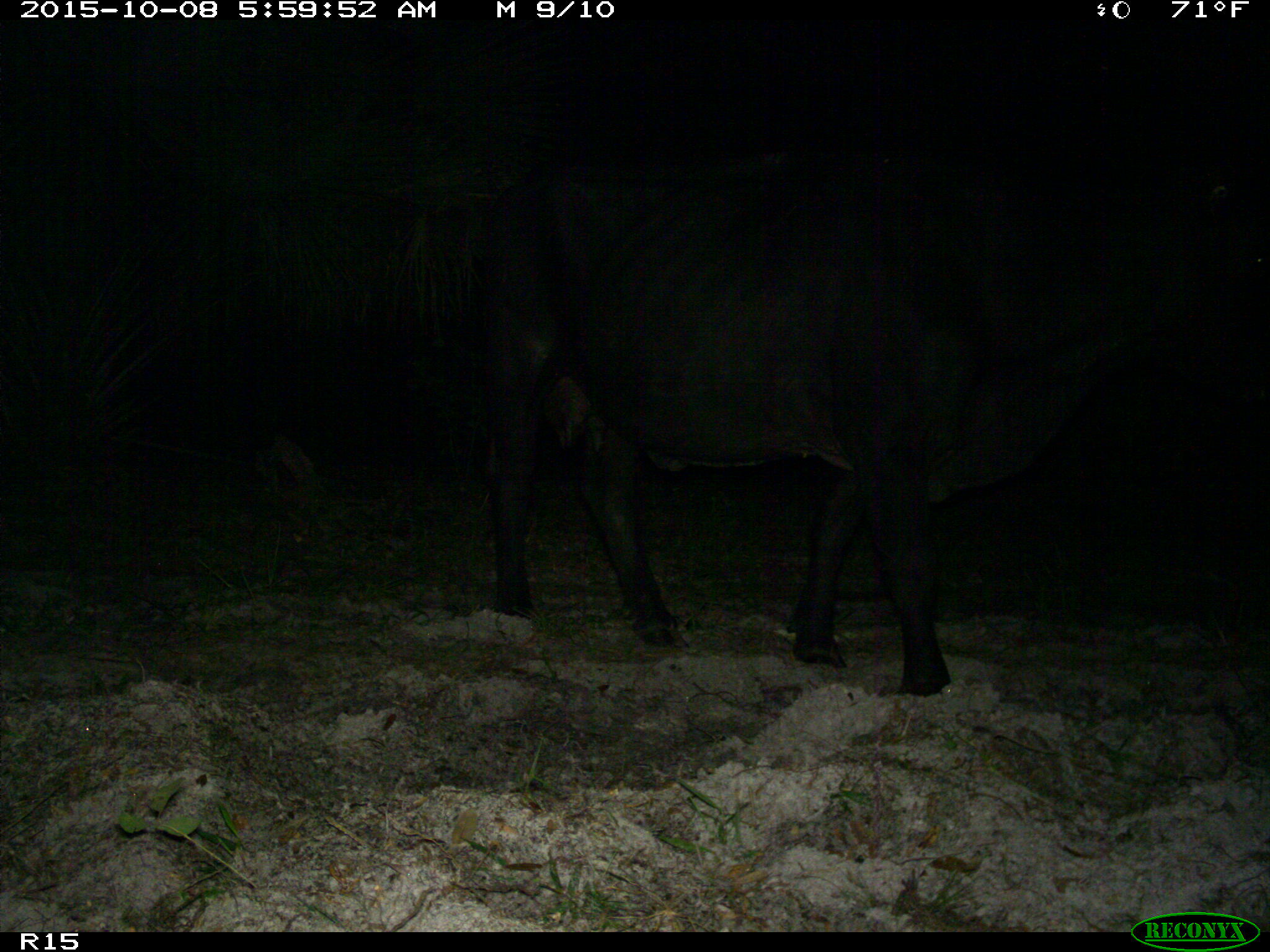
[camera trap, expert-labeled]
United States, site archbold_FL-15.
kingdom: Animalia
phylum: Chordata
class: Mammalia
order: Artiodactyla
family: Bovidae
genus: Bos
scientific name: Bos taurus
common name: domestic cow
Bos taurus (domestic cow).